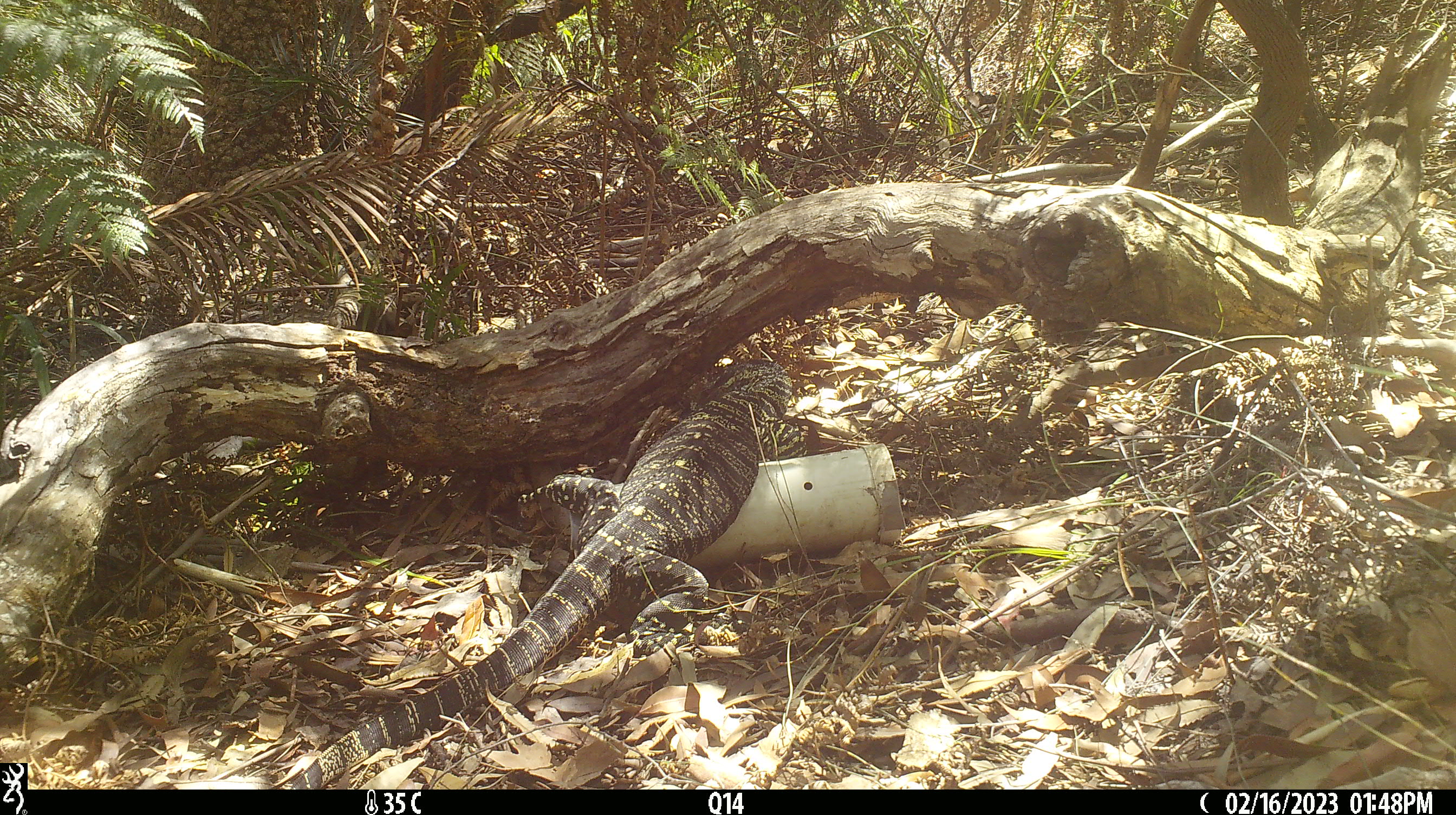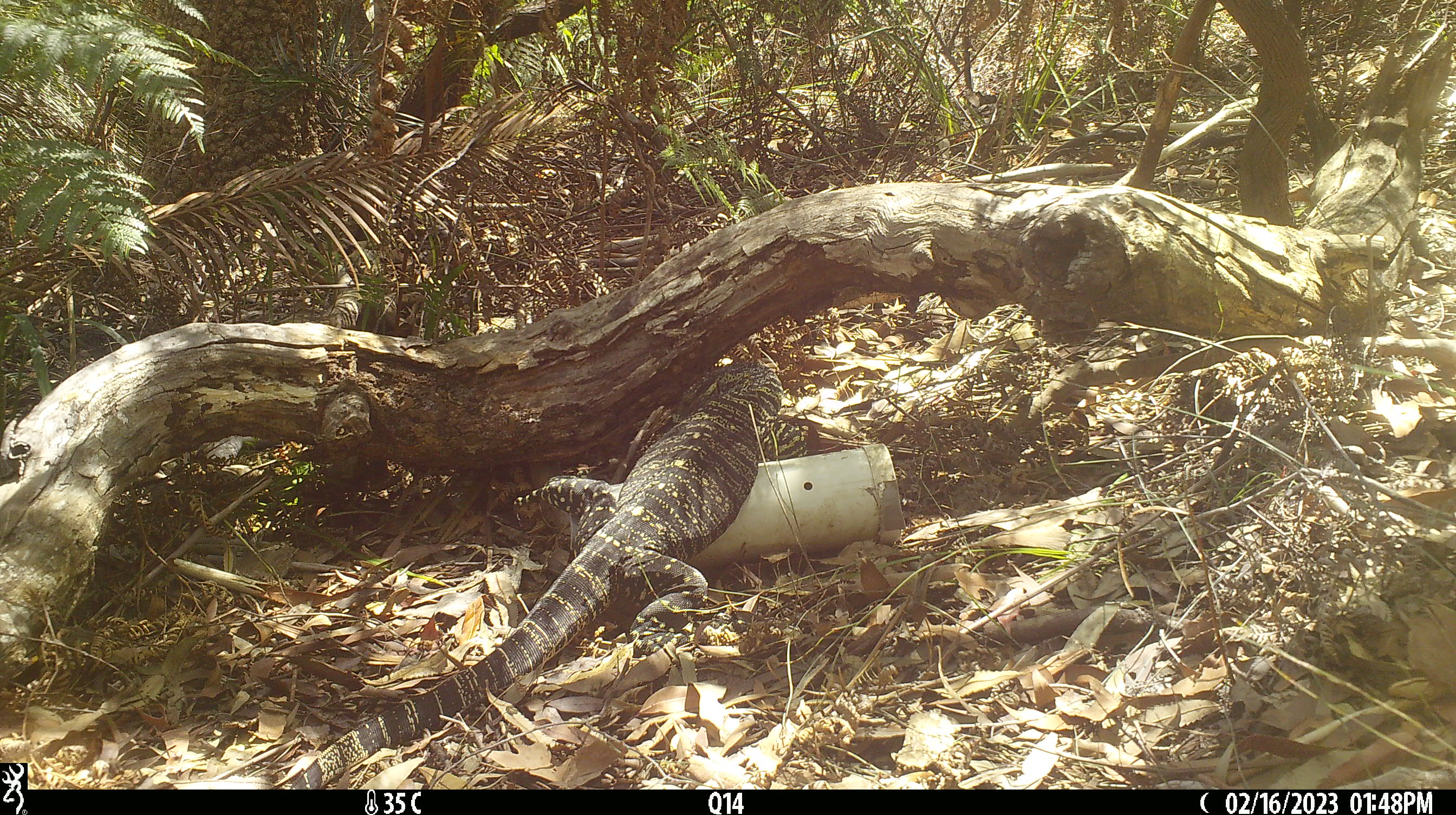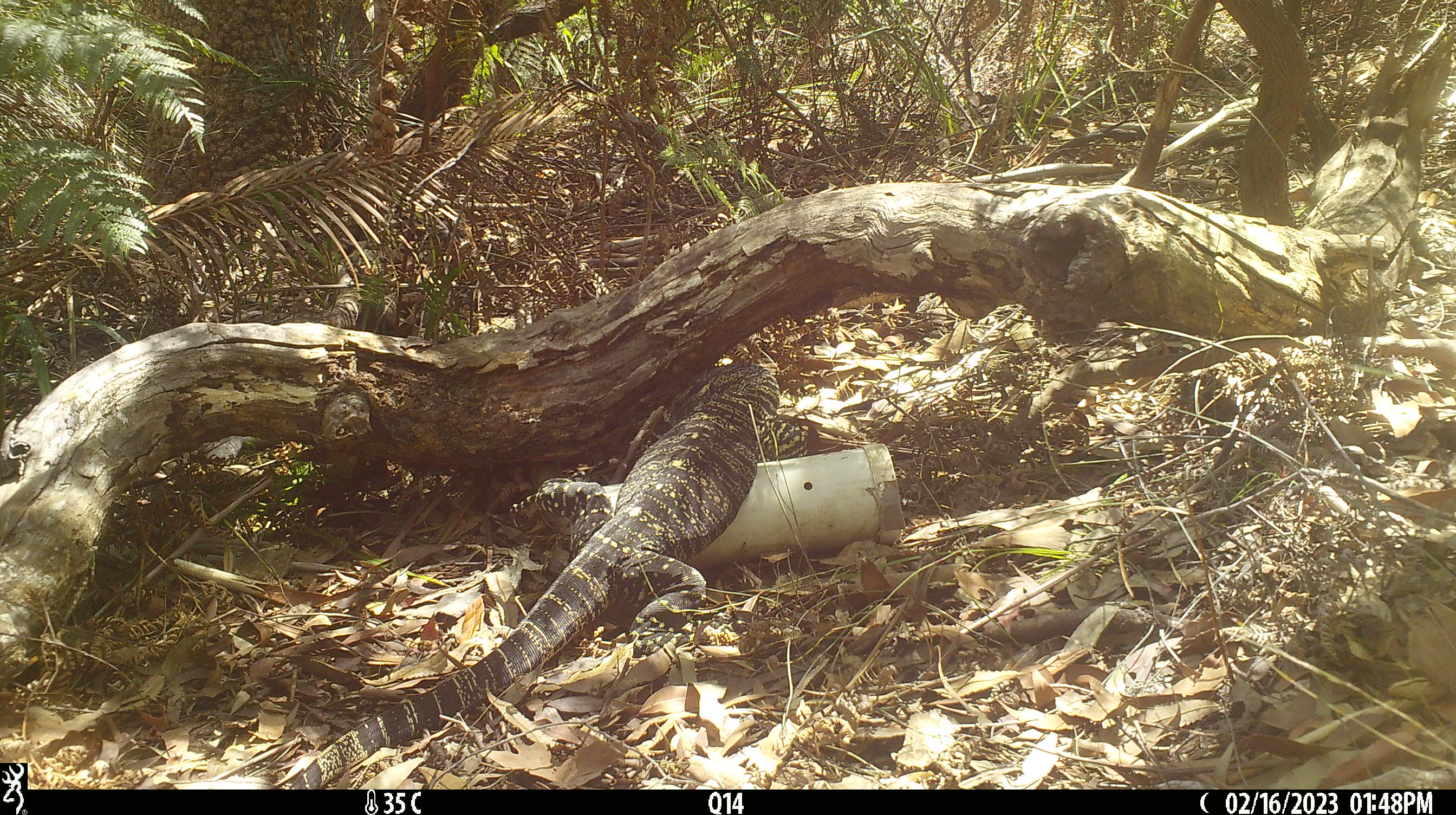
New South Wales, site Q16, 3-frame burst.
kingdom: Animalia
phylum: Chordata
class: Reptilia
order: Squamata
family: Varanidae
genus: Varanus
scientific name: Varanus varius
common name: lace monitor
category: goanna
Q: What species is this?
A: Goanna (lace monitor) (Varanus varius).